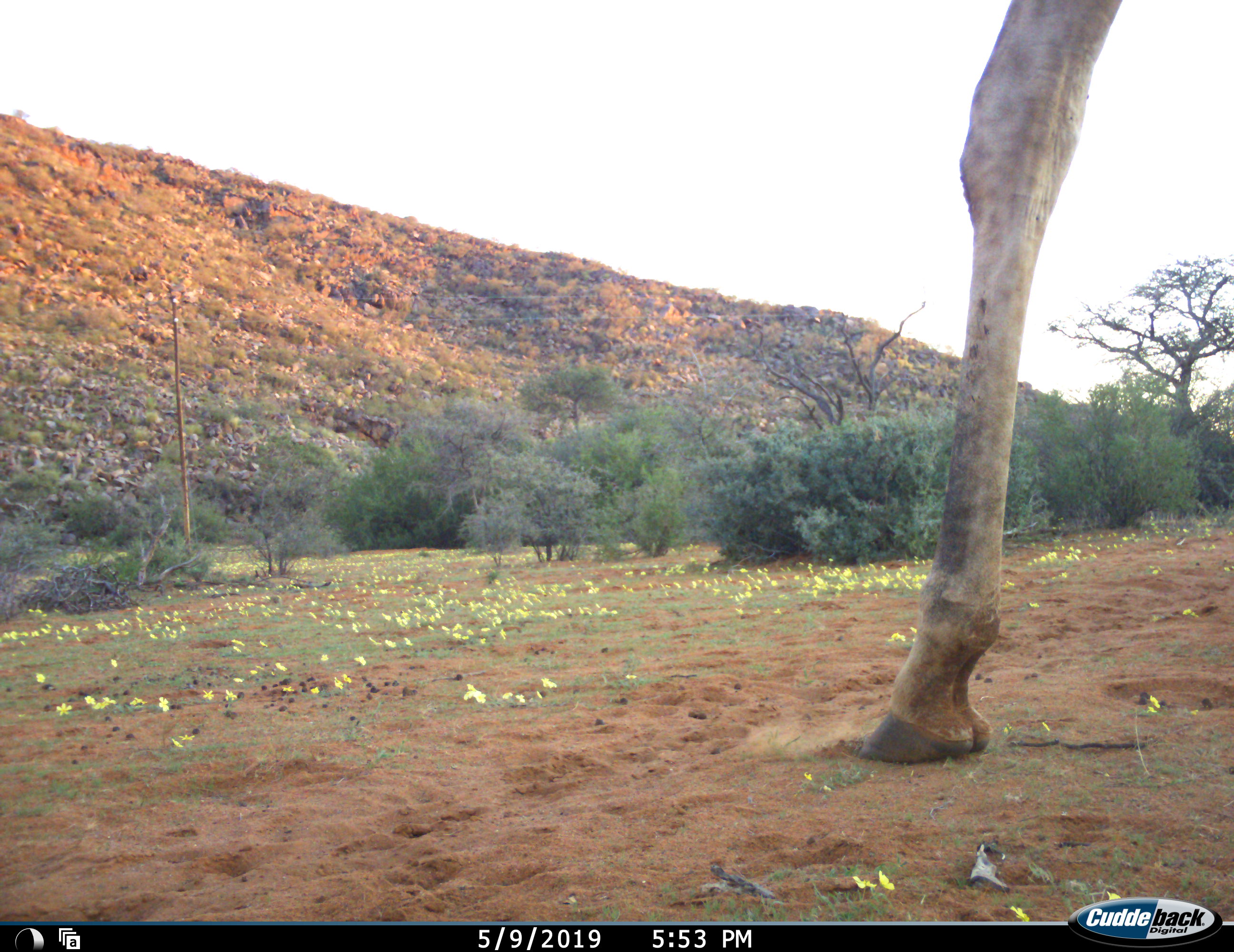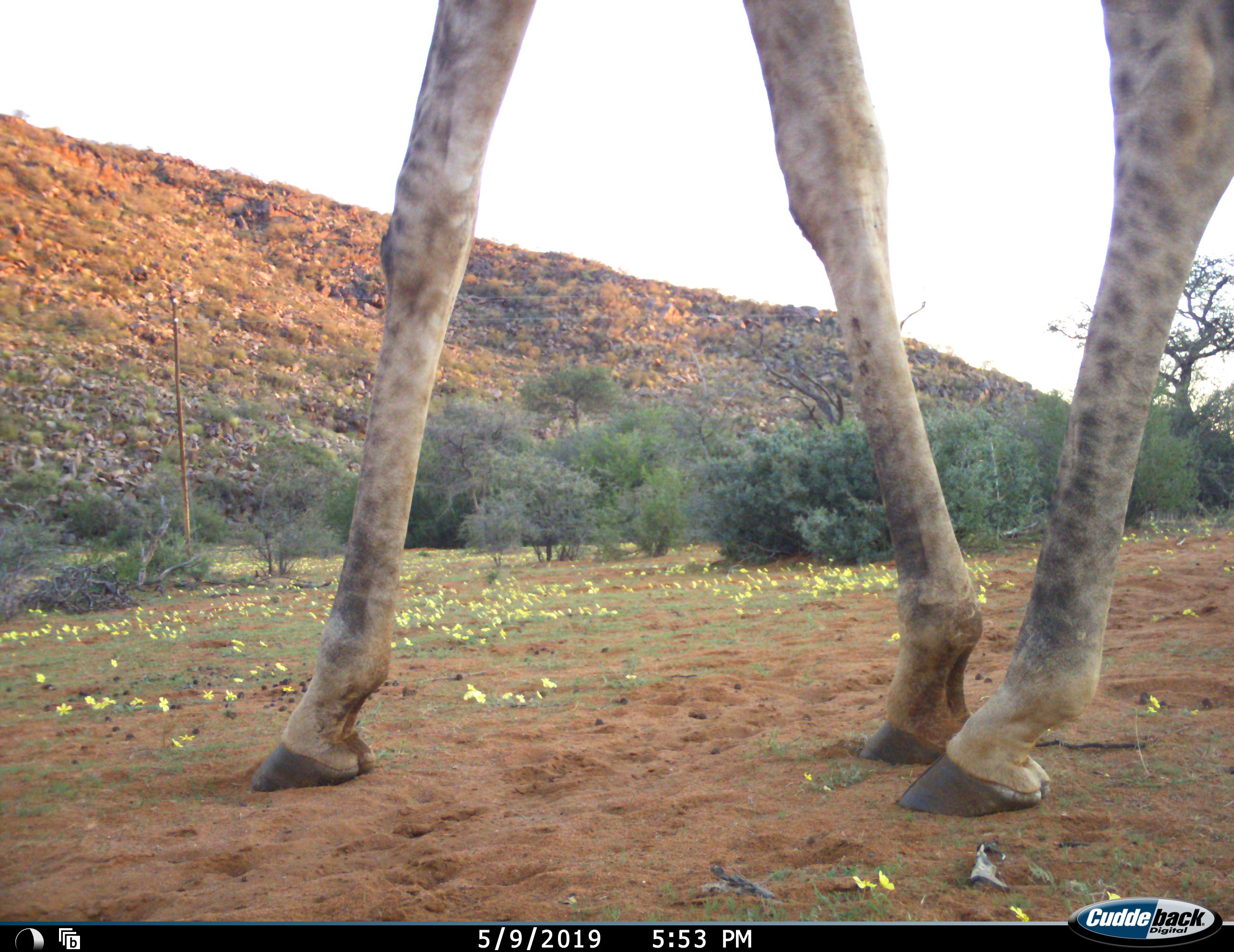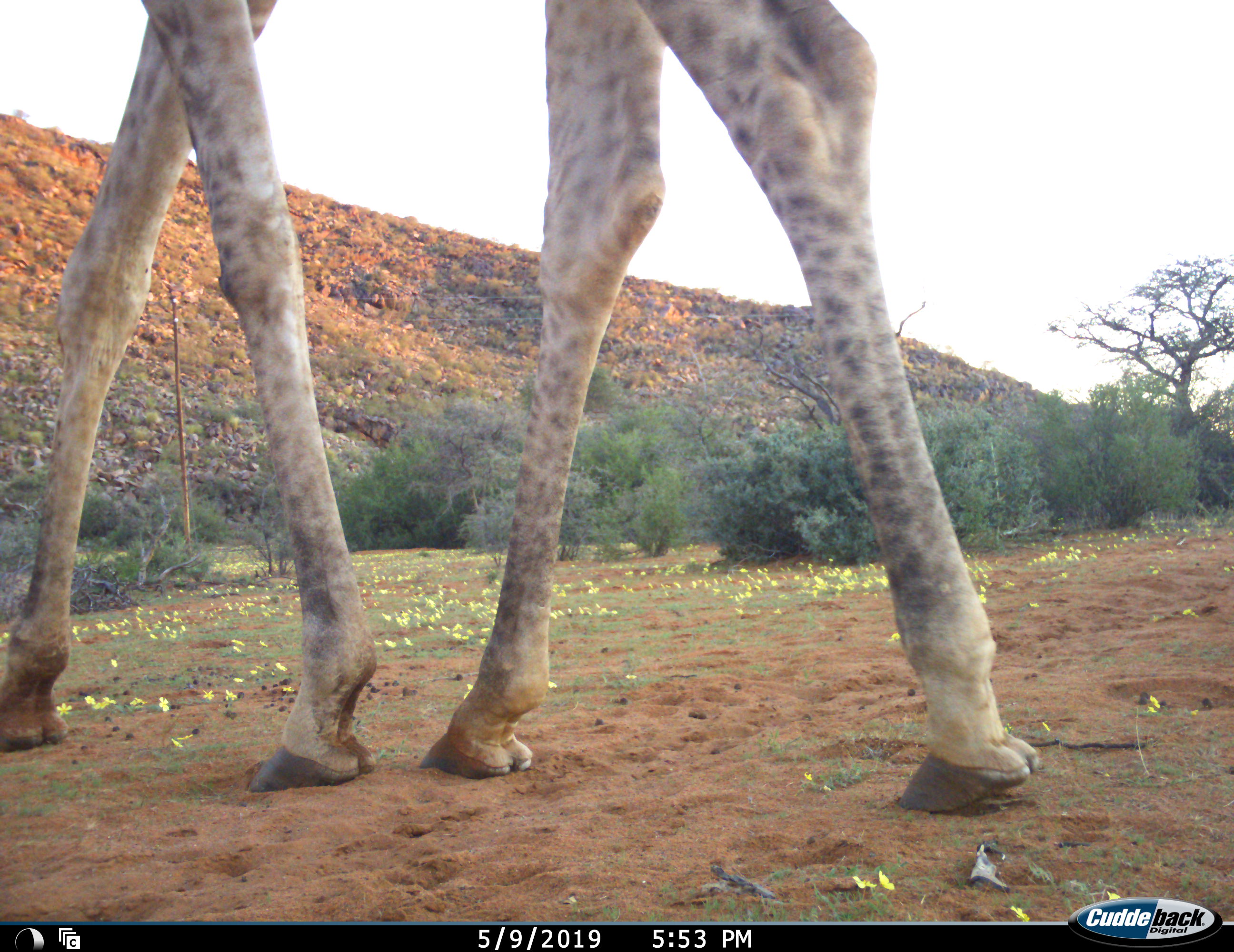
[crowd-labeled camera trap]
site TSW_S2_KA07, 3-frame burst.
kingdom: Animalia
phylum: Chordata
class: Mammalia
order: Artiodactyla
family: Giraffidae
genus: Giraffa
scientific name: Giraffa camelopardalis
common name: giraffe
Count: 1.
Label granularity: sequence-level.